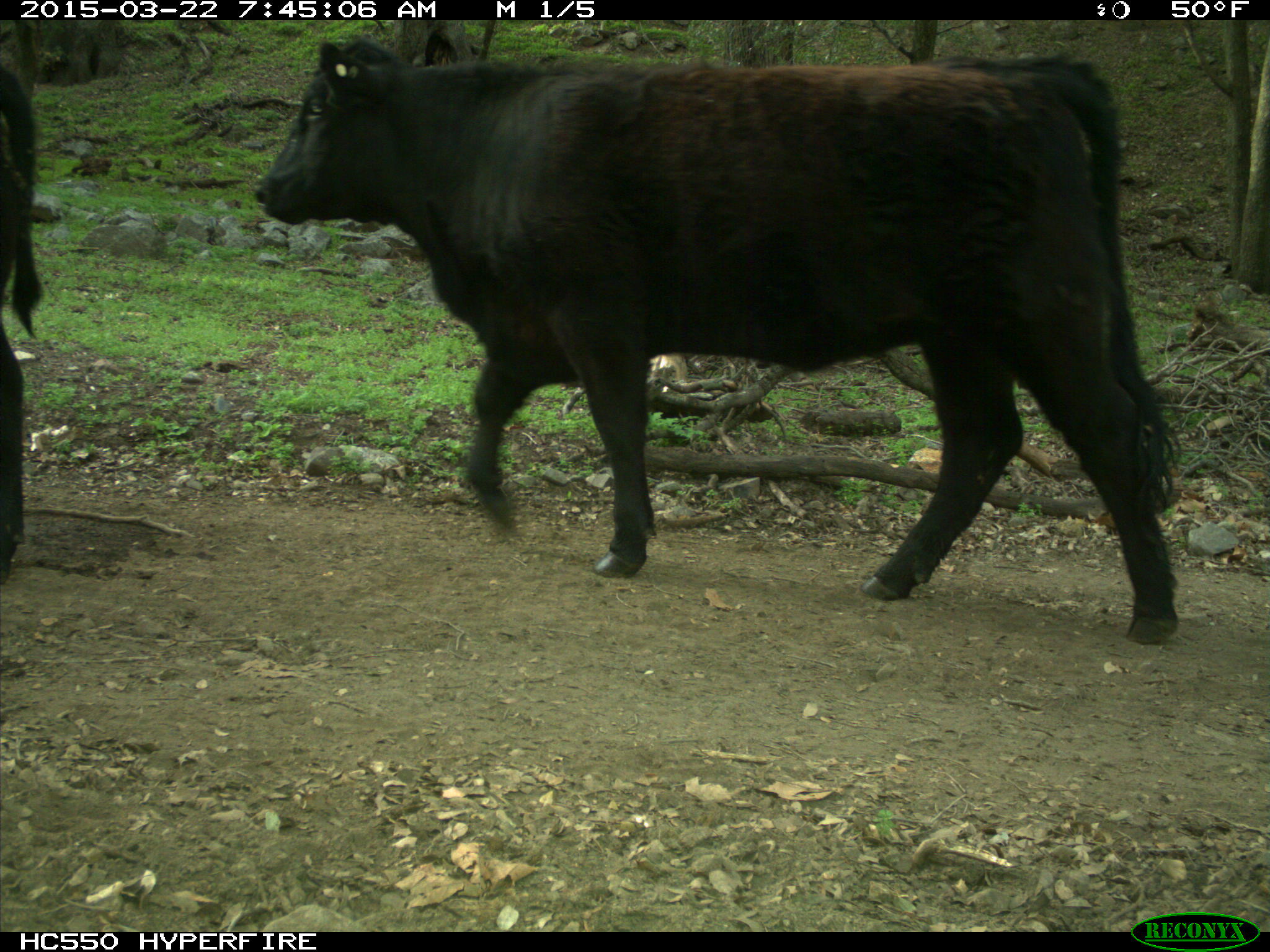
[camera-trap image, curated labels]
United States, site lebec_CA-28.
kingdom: Animalia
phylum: Chordata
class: Mammalia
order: Artiodactyla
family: Bovidae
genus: Bos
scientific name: Bos taurus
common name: domestic cow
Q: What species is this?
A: Bos taurus (domestic cow).